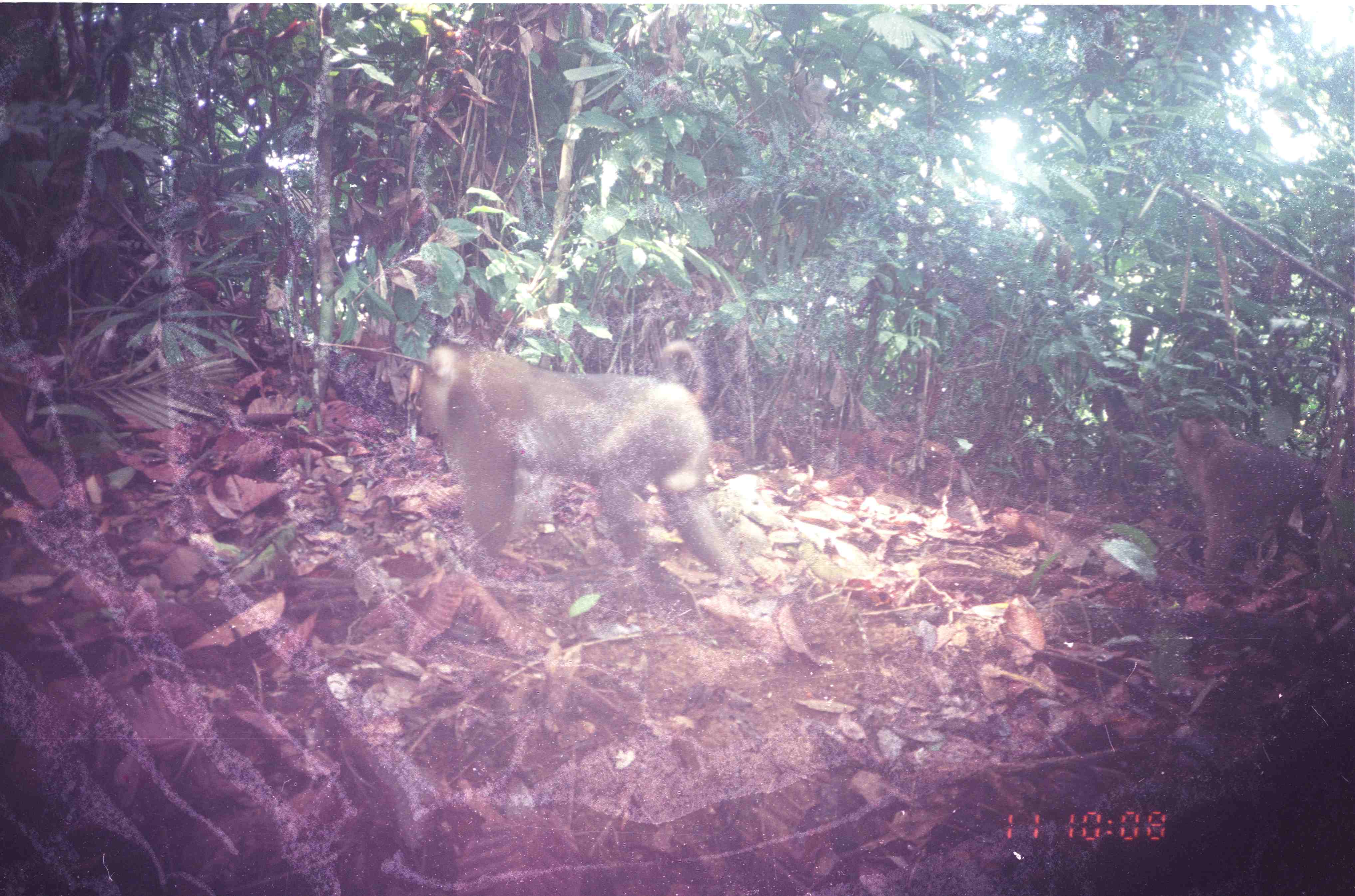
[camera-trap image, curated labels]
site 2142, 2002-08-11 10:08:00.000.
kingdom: Animalia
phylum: Chordata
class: Mammalia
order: Primates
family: Cercopithecidae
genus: Macaca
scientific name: Macaca nemestrina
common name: southern pig-tailed macaque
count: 2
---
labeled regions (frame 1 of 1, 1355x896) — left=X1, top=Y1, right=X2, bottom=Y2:
macaca nemestrina: left=415, top=345, right=740, bottom=600; left=1176, top=415, right=1326, bottom=583